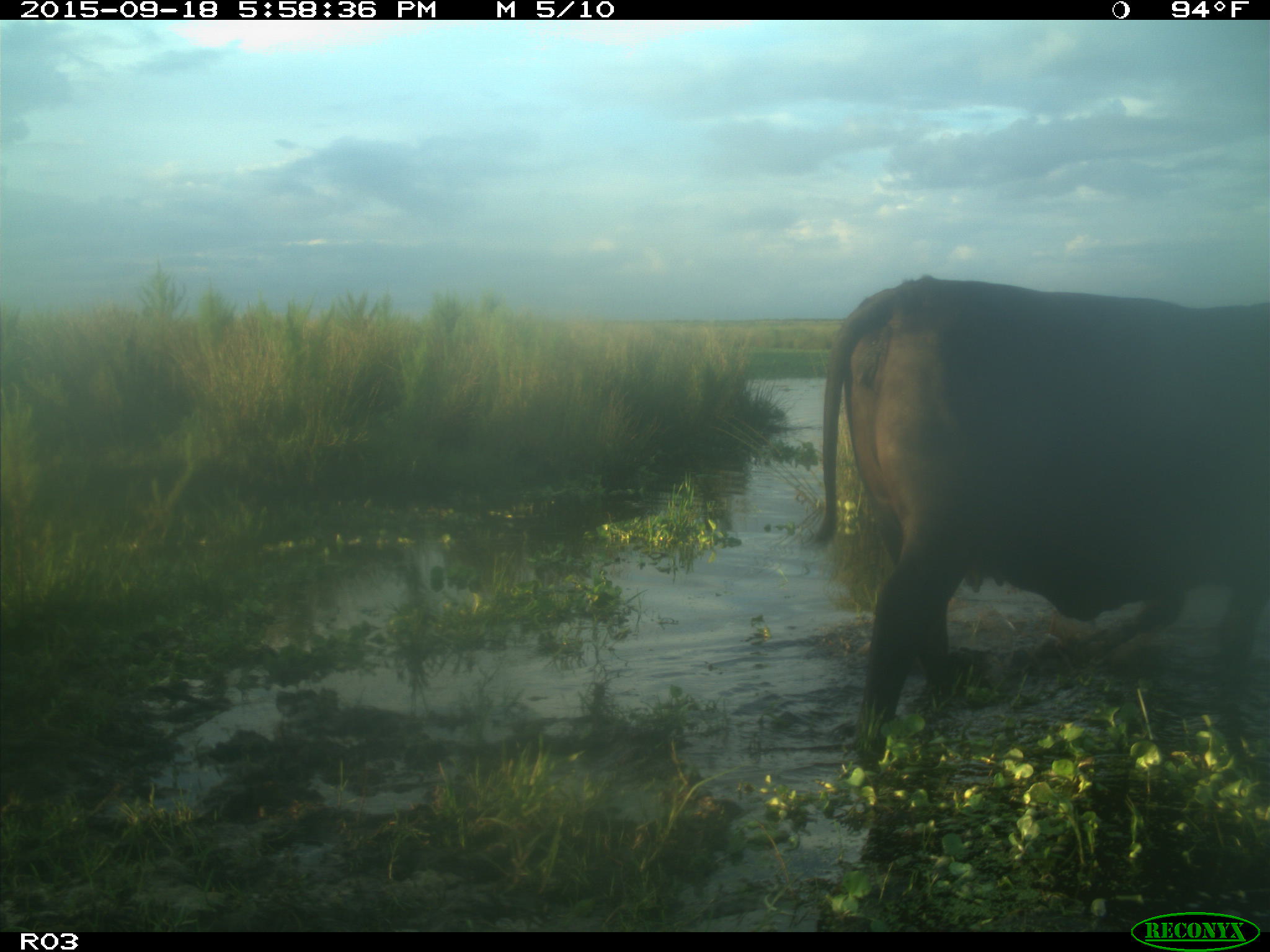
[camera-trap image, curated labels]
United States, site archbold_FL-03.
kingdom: Animalia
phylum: Chordata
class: Mammalia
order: Artiodactyla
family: Bovidae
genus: Bos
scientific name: Bos taurus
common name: domestic cow